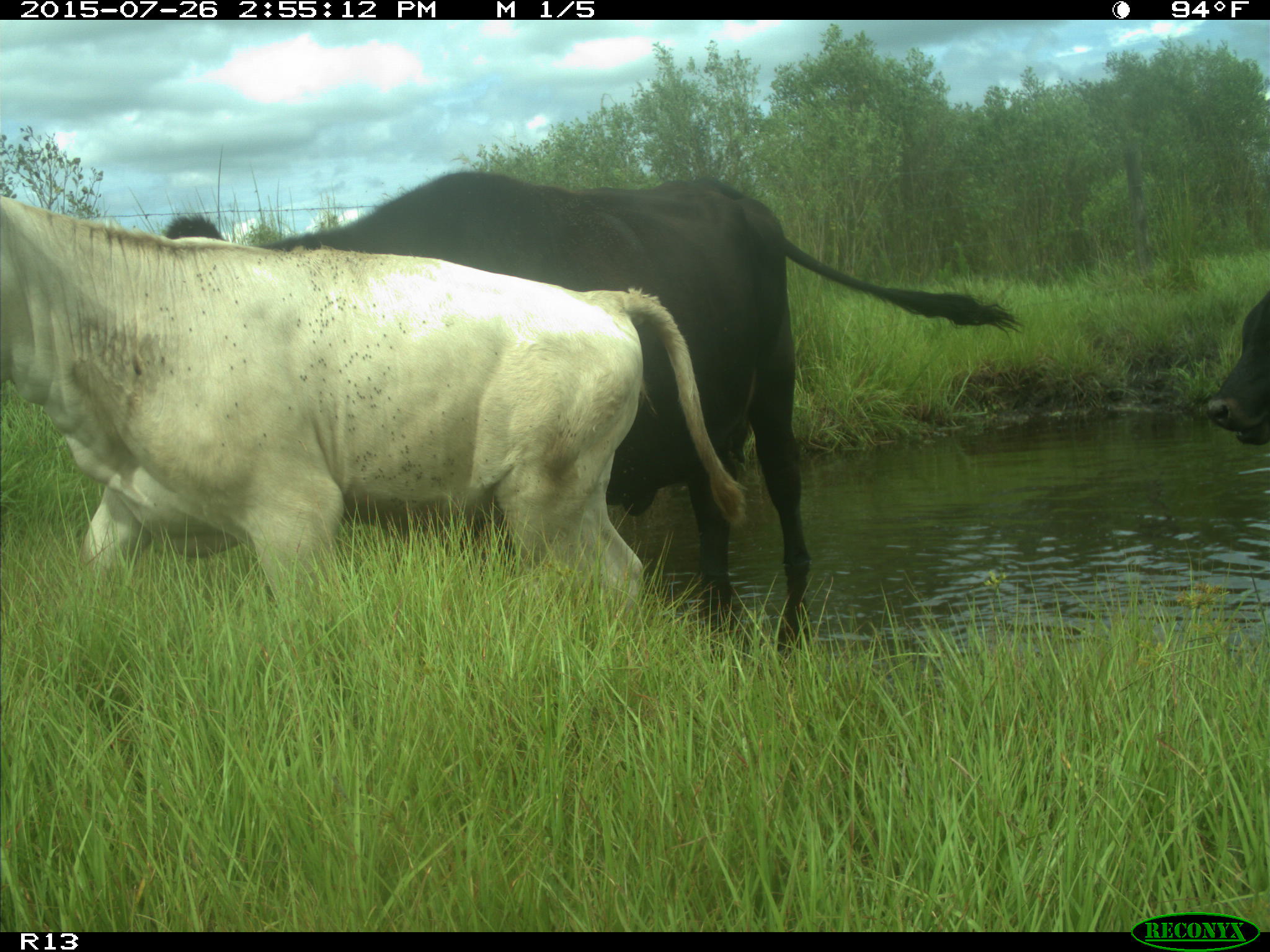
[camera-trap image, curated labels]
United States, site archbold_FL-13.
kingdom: Animalia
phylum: Chordata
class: Mammalia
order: Artiodactyla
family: Bovidae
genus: Bos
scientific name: Bos taurus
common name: domestic cow